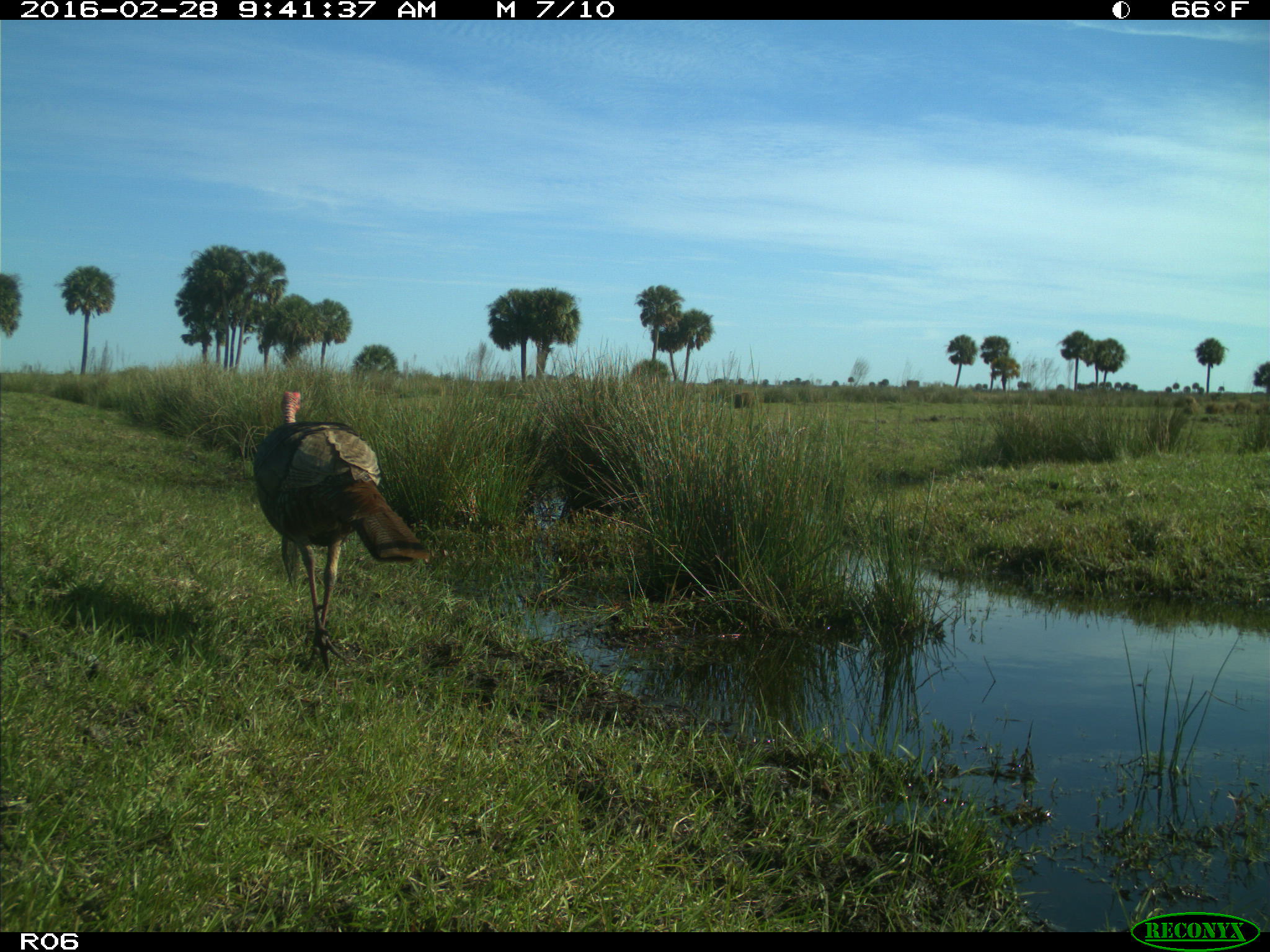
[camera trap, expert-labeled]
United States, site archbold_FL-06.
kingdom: Animalia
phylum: Chordata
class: Aves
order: Galliformes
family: Phasianidae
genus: Meleagris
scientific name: Meleagris gallopavo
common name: wild turkey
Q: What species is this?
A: Meleagris gallopavo (wild turkey).